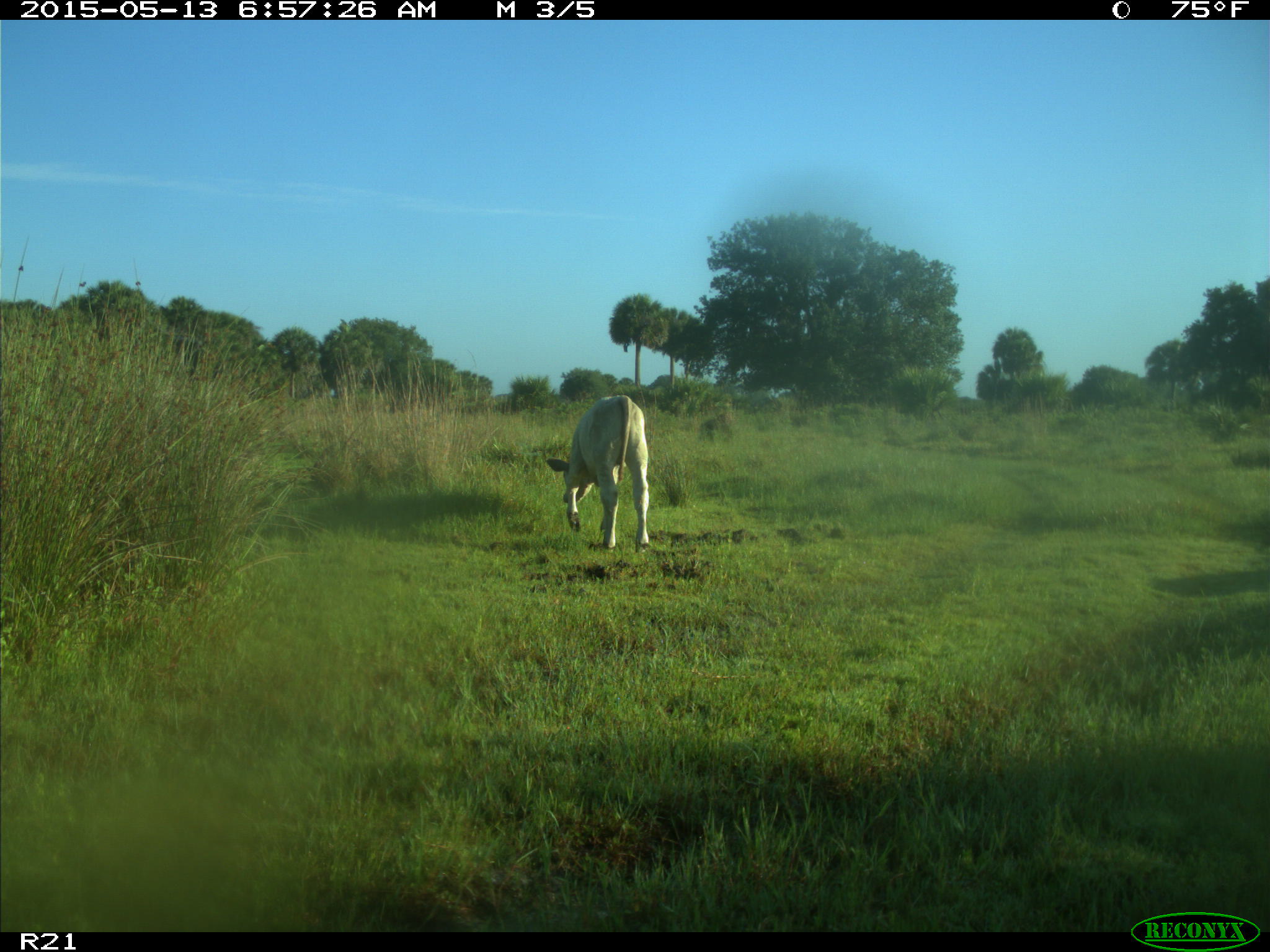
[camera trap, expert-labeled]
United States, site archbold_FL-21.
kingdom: Animalia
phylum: Chordata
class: Mammalia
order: Artiodactyla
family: Bovidae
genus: Bos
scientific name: Bos taurus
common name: domestic cow